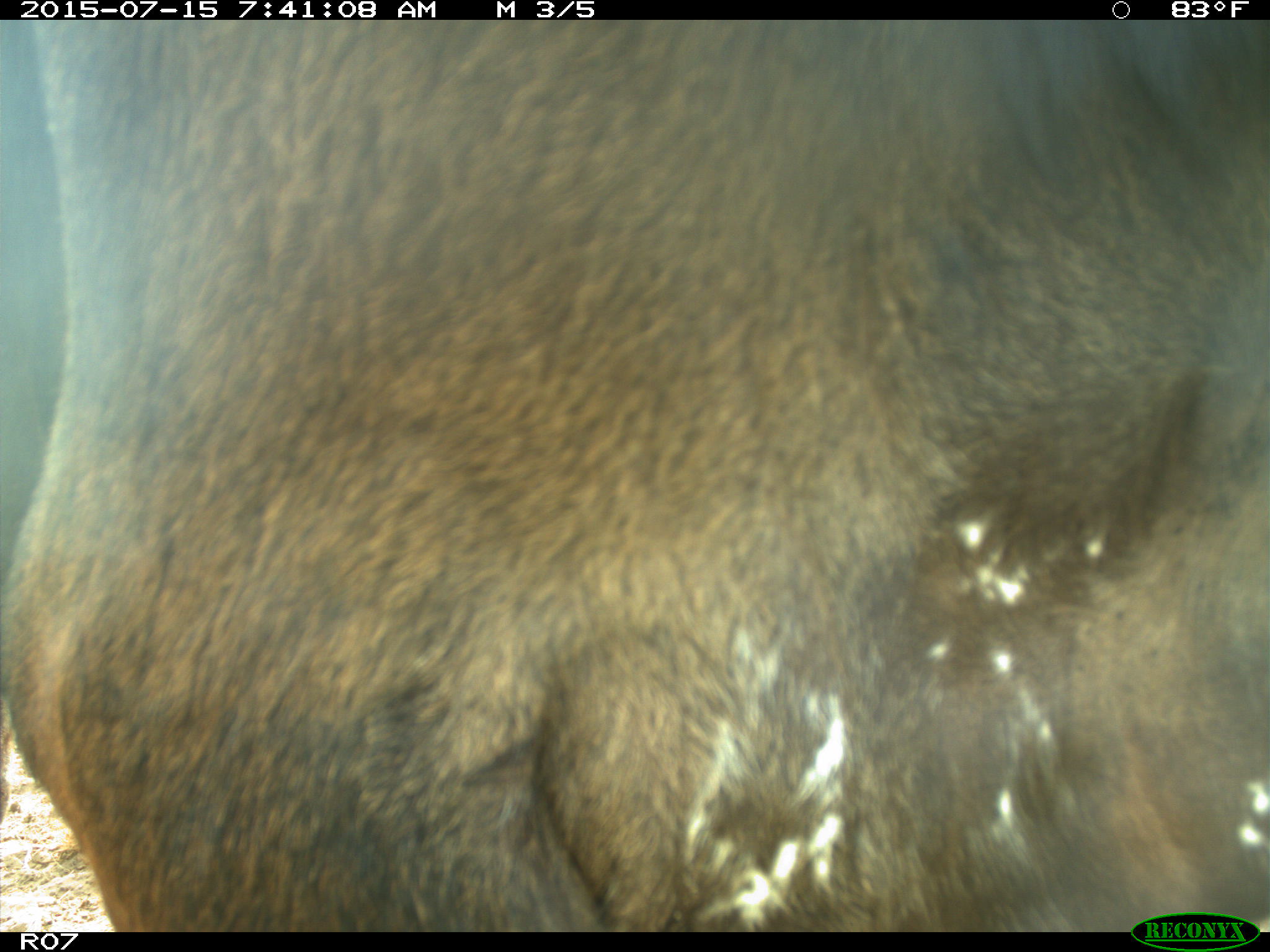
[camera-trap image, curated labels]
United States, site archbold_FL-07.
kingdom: Animalia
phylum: Chordata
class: Mammalia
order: Artiodactyla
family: Bovidae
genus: Bos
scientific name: Bos taurus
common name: domestic cow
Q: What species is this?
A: Bos taurus (domestic cow).